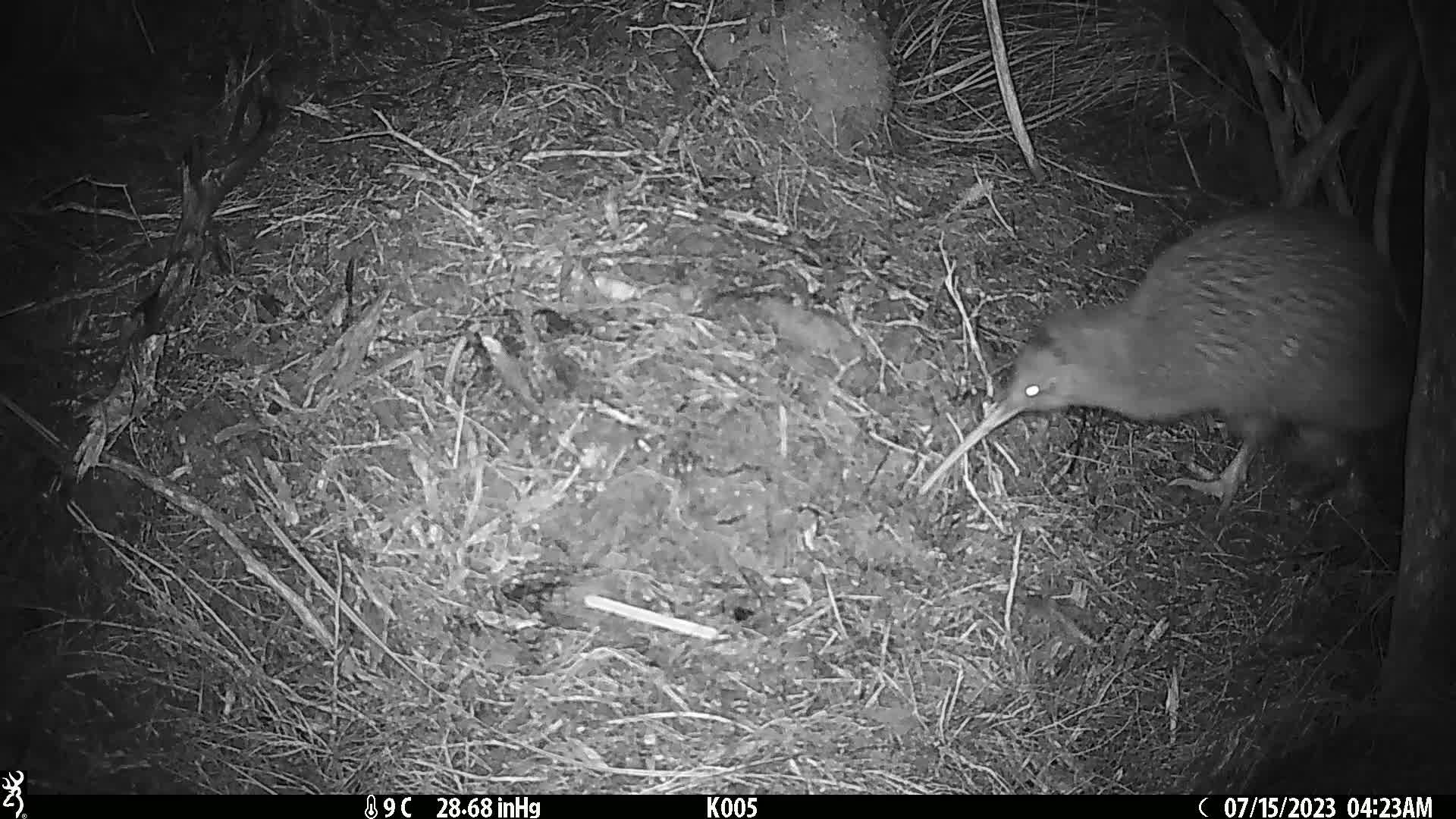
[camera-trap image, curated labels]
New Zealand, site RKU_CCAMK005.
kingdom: Animalia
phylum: Chordata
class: Aves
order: Apterygiformes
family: Apterygidae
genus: Apteryx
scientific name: Apteryx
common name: kiwi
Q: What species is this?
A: Kiwi (Apteryx).